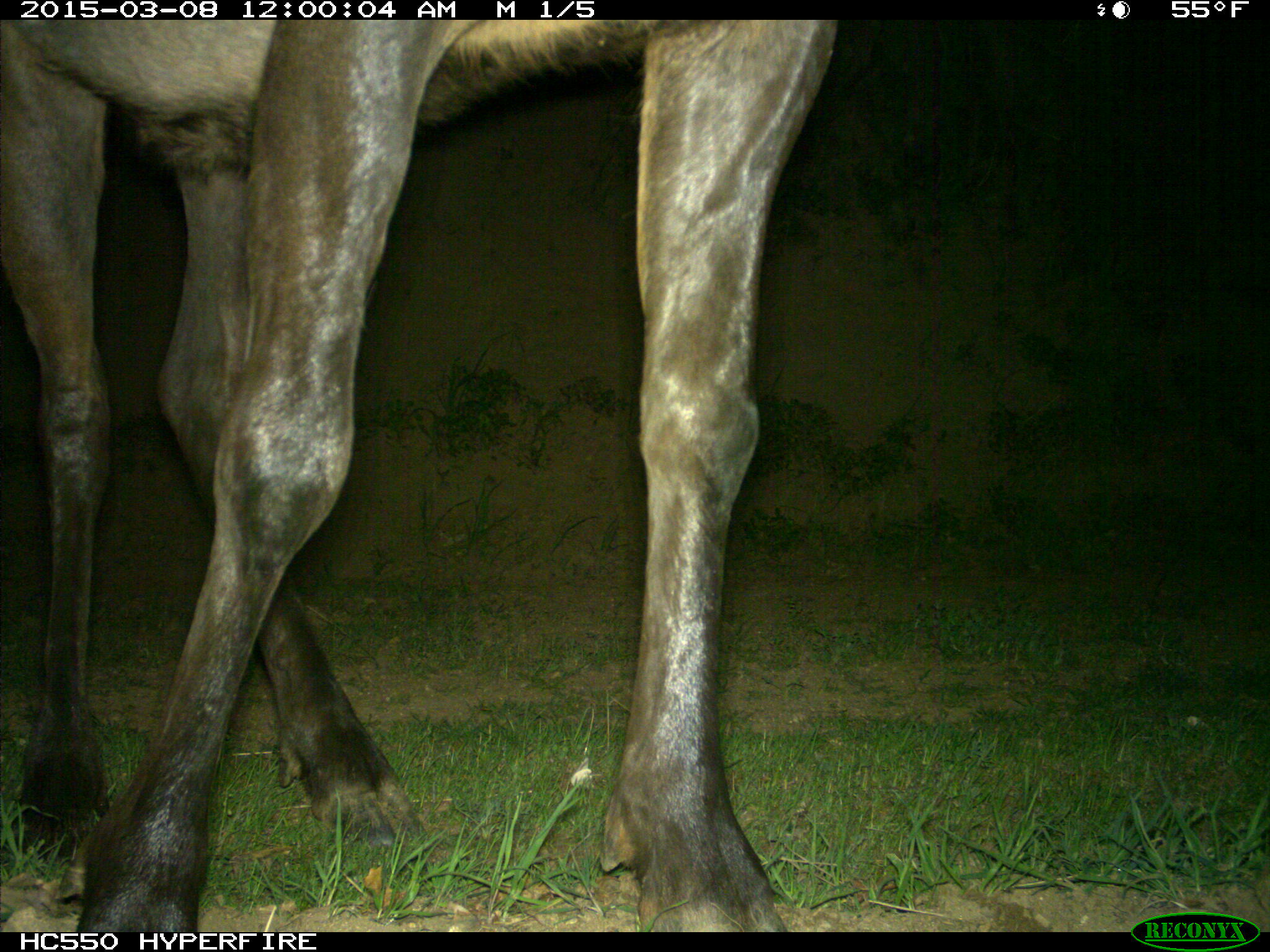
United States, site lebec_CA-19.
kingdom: Animalia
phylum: Chordata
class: Mammalia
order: Artiodactyla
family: Cervidae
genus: Cervus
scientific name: Cervus canadensis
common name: elk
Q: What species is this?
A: Cervus canadensis (elk).